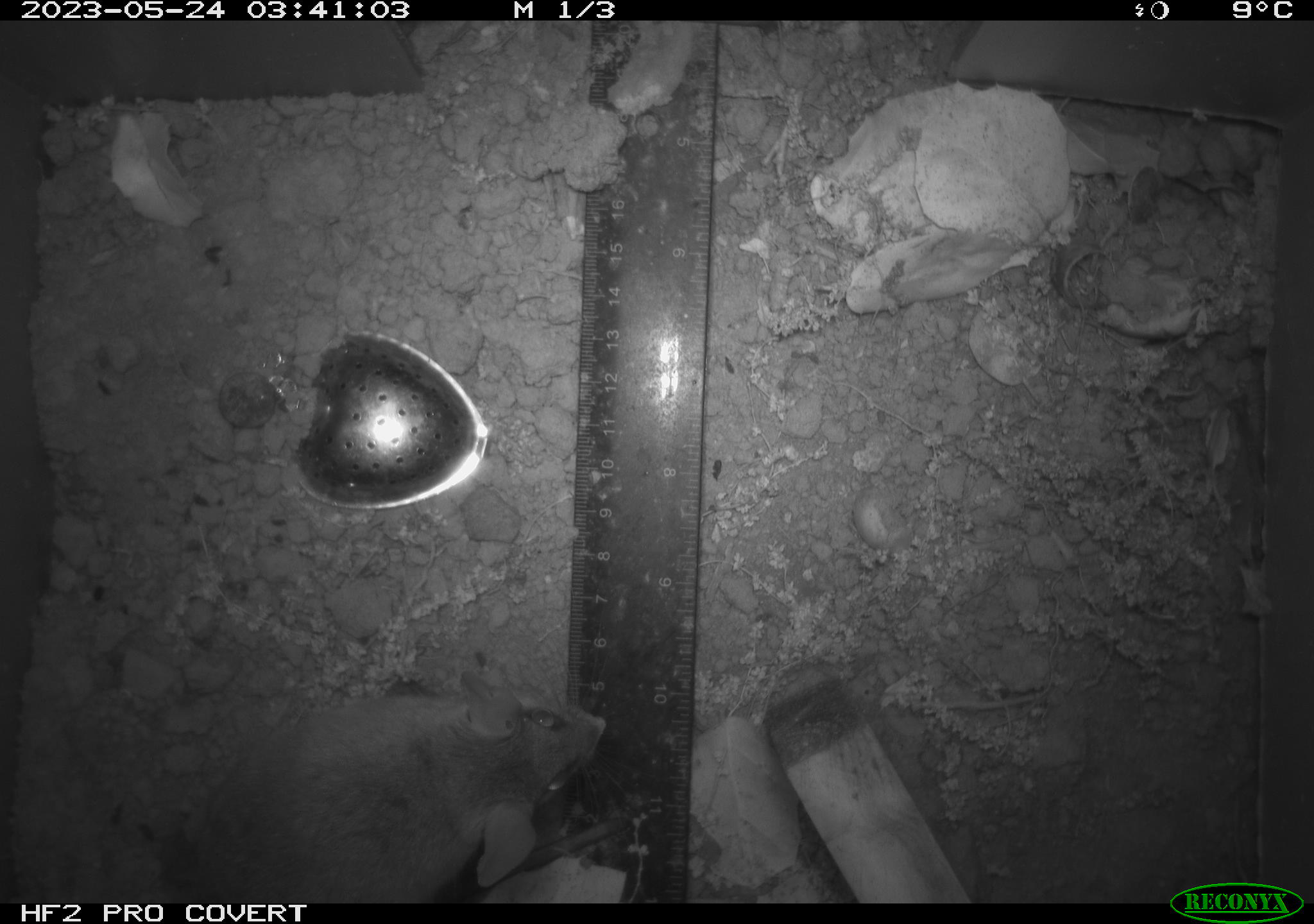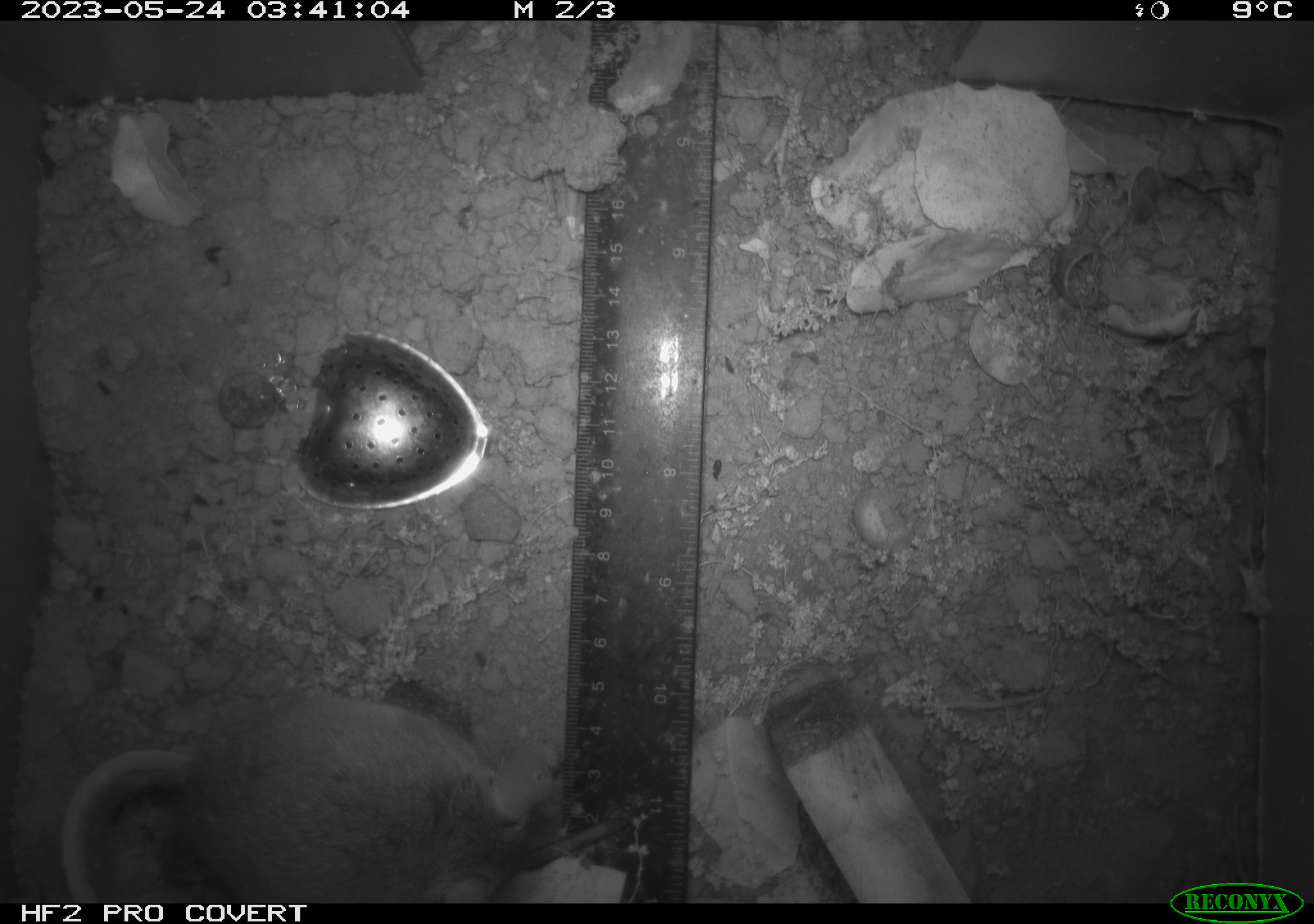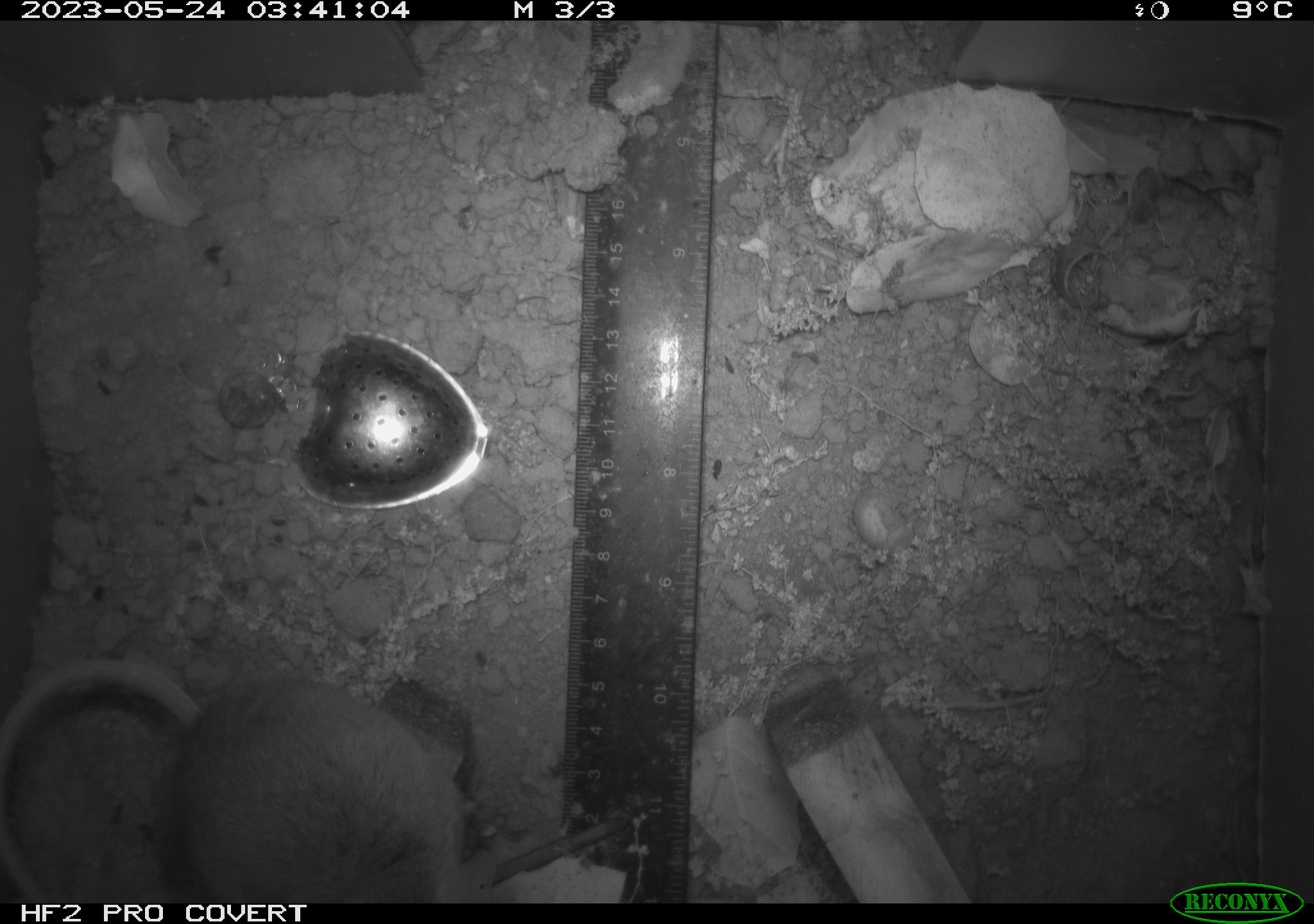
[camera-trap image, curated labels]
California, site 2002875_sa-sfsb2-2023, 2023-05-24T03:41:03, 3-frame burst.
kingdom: Animalia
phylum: Chordata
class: Mammalia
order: Rodentia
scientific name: Rodentia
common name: mouse species